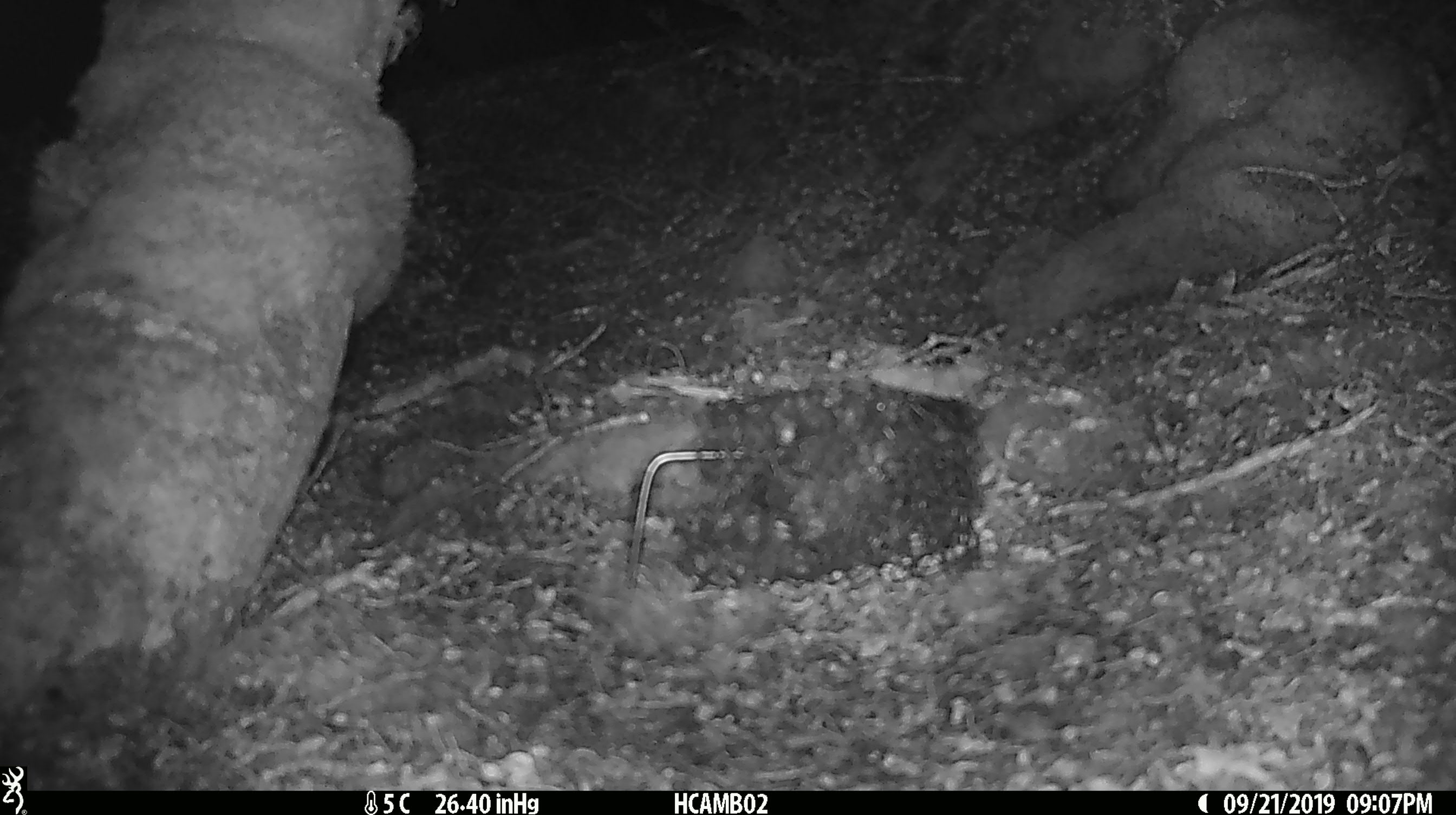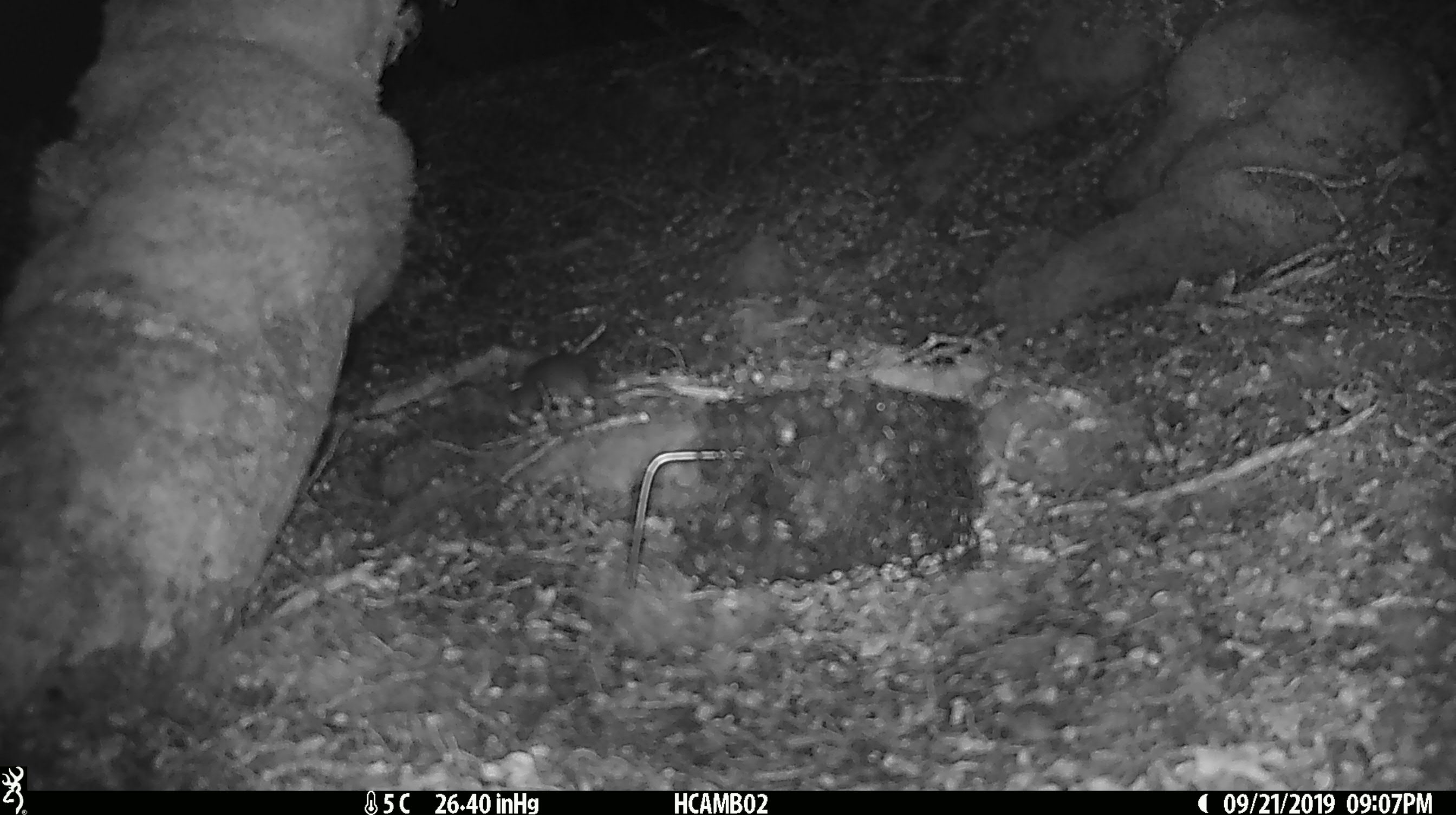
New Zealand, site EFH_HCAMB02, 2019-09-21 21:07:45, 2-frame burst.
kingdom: Animalia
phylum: Chordata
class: Mammalia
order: Rodentia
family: Muridae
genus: Mus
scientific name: Mus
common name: mouse